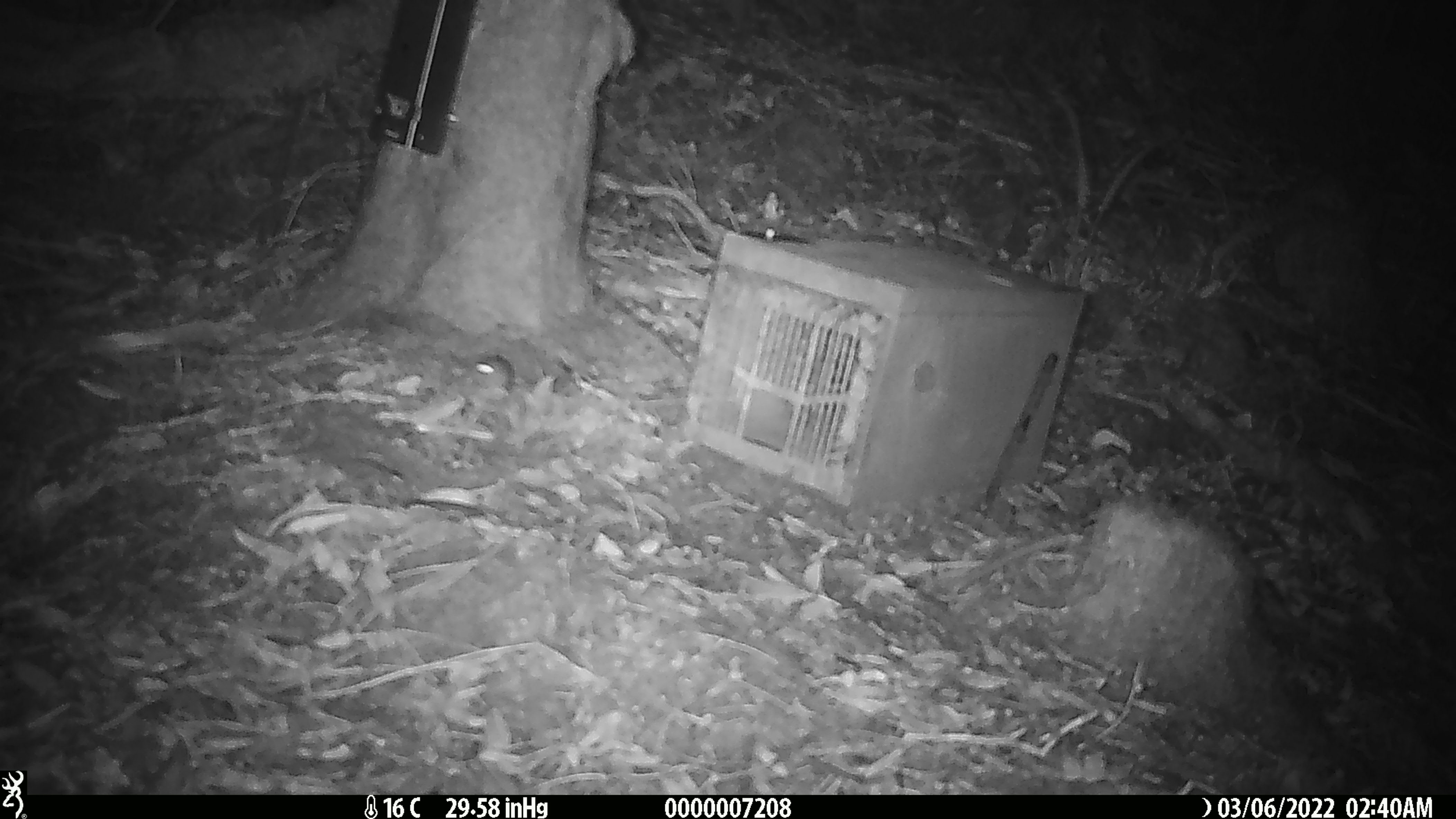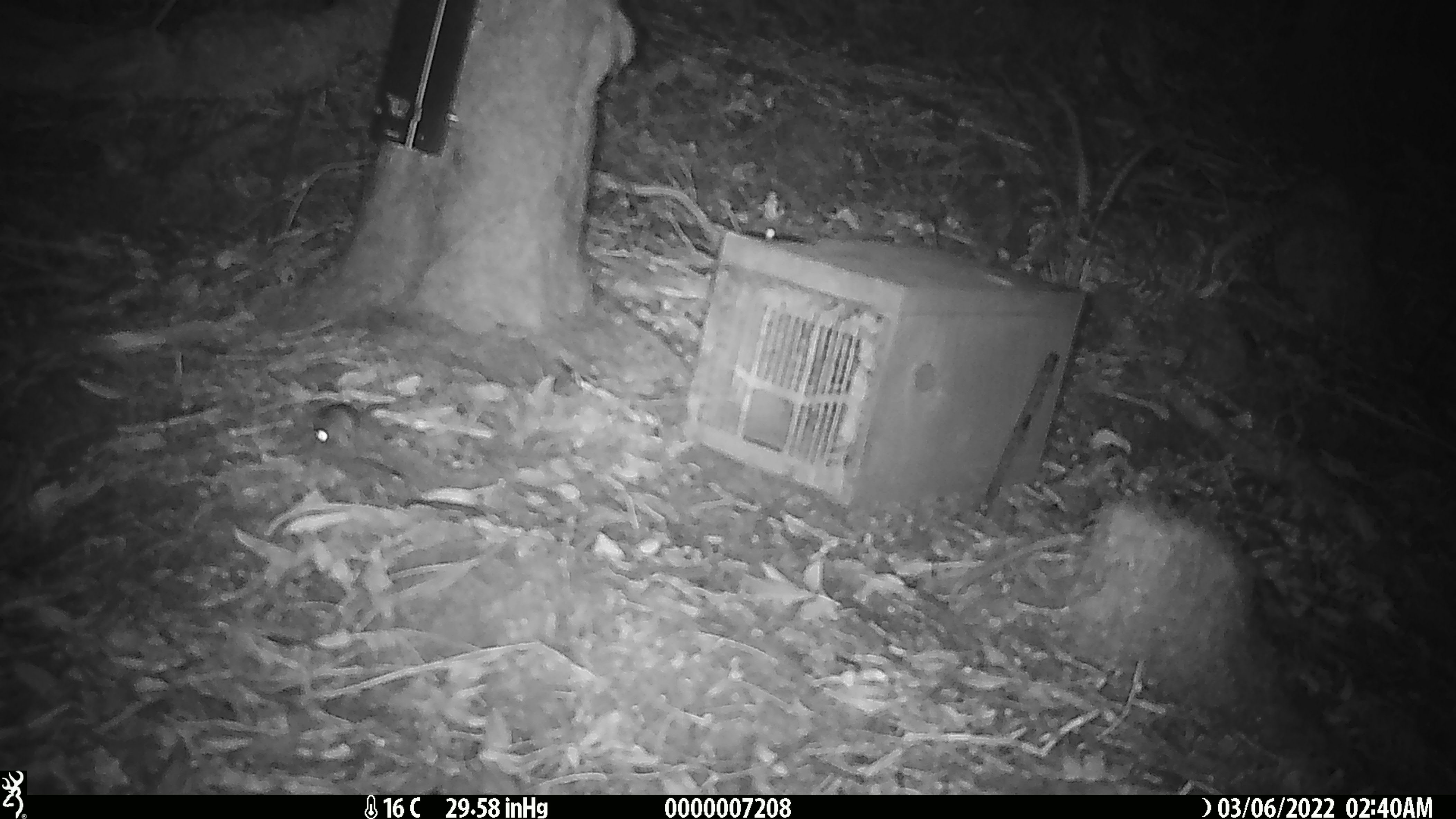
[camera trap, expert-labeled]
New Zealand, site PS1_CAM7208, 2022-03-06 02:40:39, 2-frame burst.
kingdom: Animalia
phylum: Chordata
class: Mammalia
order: Rodentia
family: Muridae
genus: Mus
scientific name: Mus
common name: mouse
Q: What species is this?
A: Mouse (Mus).